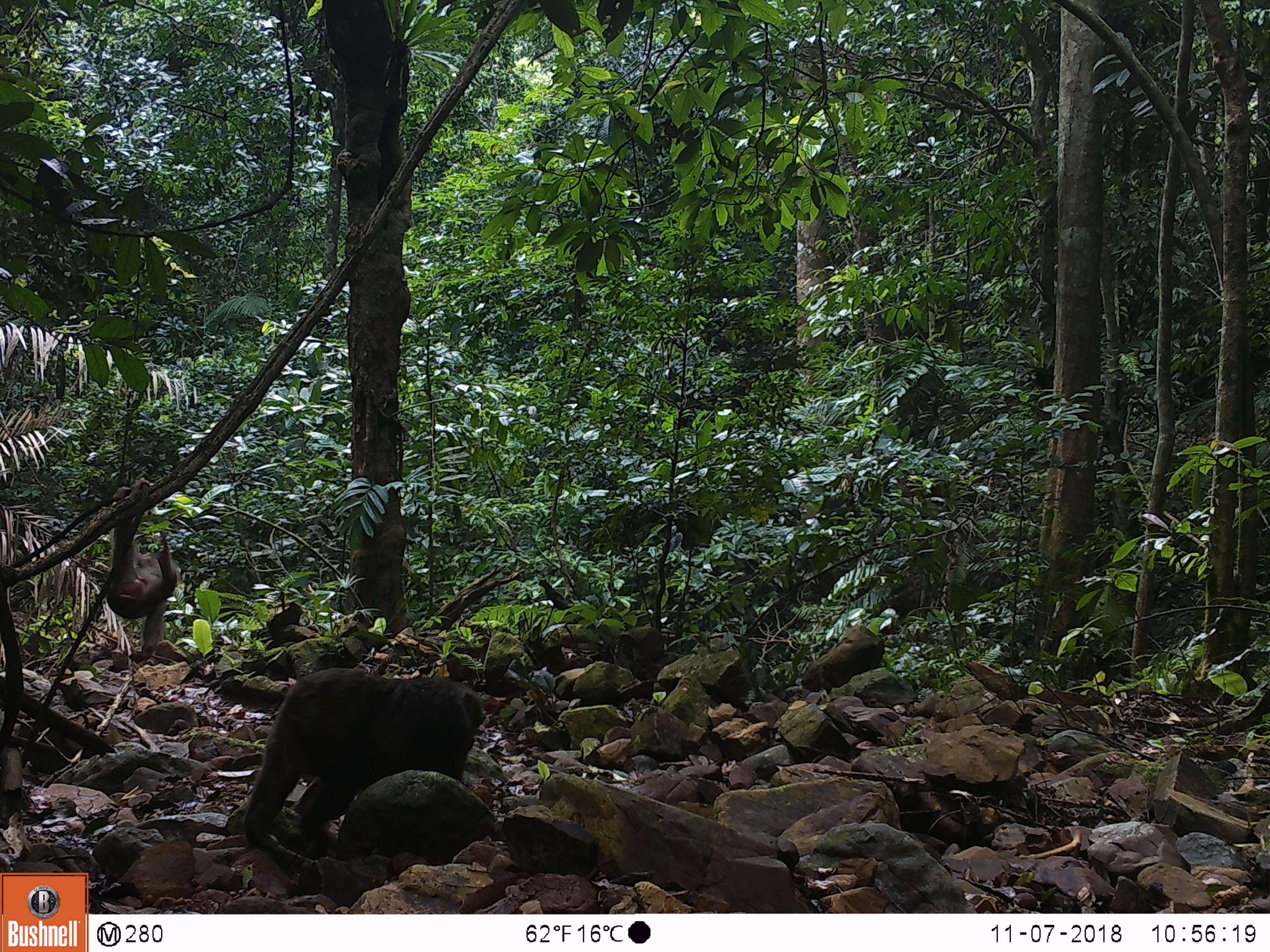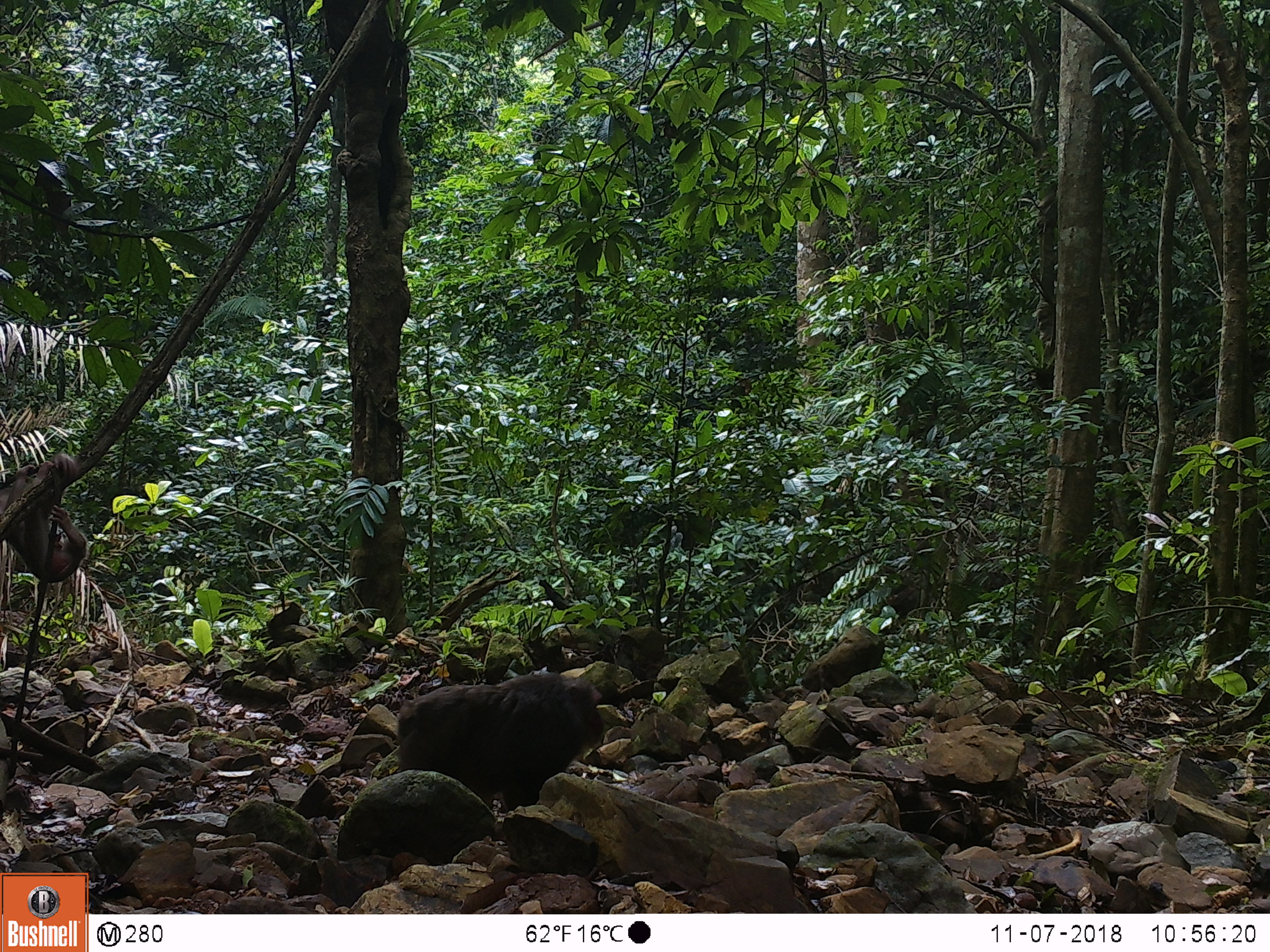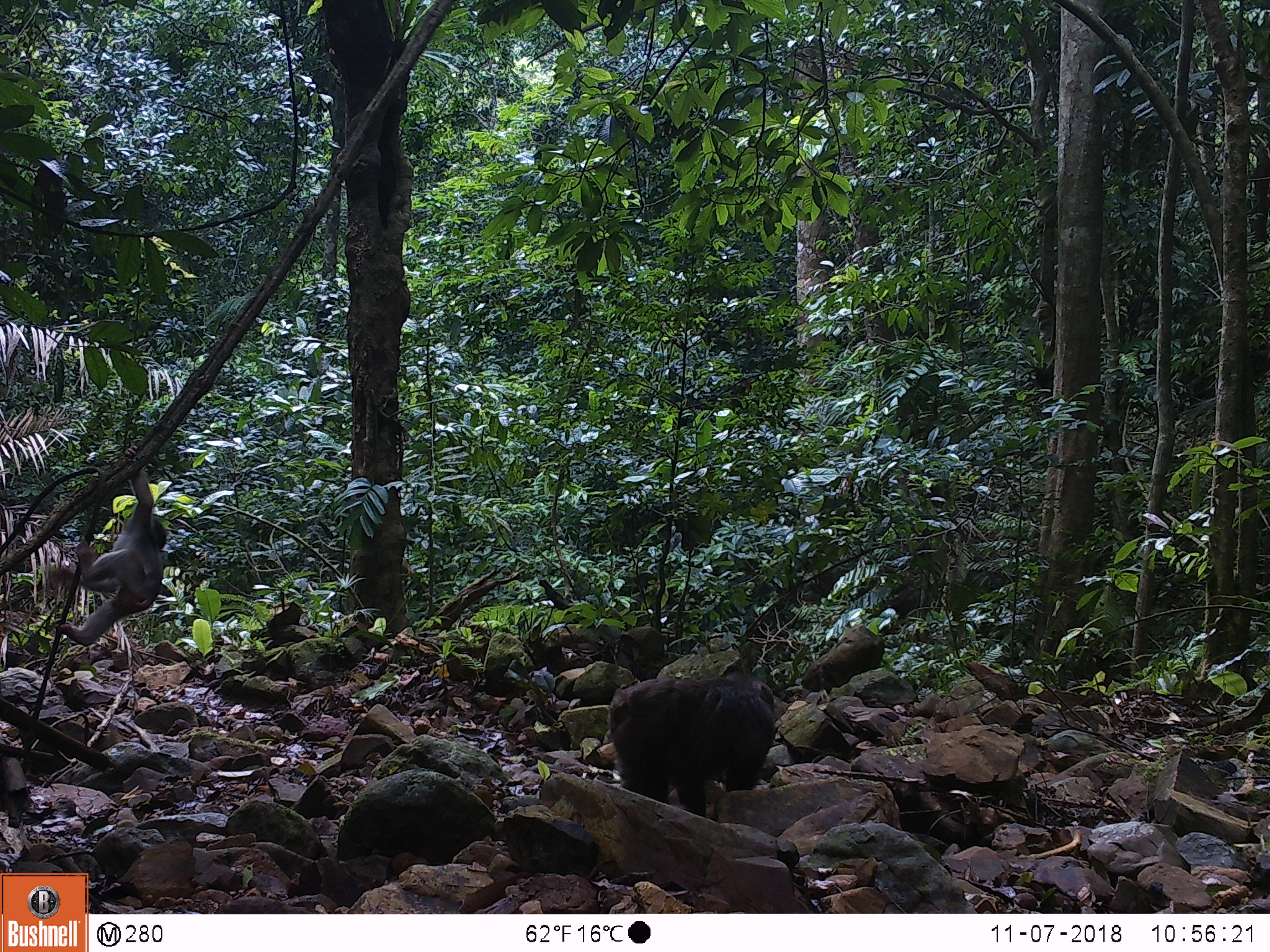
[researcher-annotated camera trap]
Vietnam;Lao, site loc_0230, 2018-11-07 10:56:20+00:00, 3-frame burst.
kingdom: Animalia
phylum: Chordata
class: Mammalia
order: Primates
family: Cercopithecidae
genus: Macaca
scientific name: Macaca arctoides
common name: stump-tailed macaque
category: stump tailed macaque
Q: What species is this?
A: Stump tailed macaque (stump-tailed macaque) (Macaca arctoides).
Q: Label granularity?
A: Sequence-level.